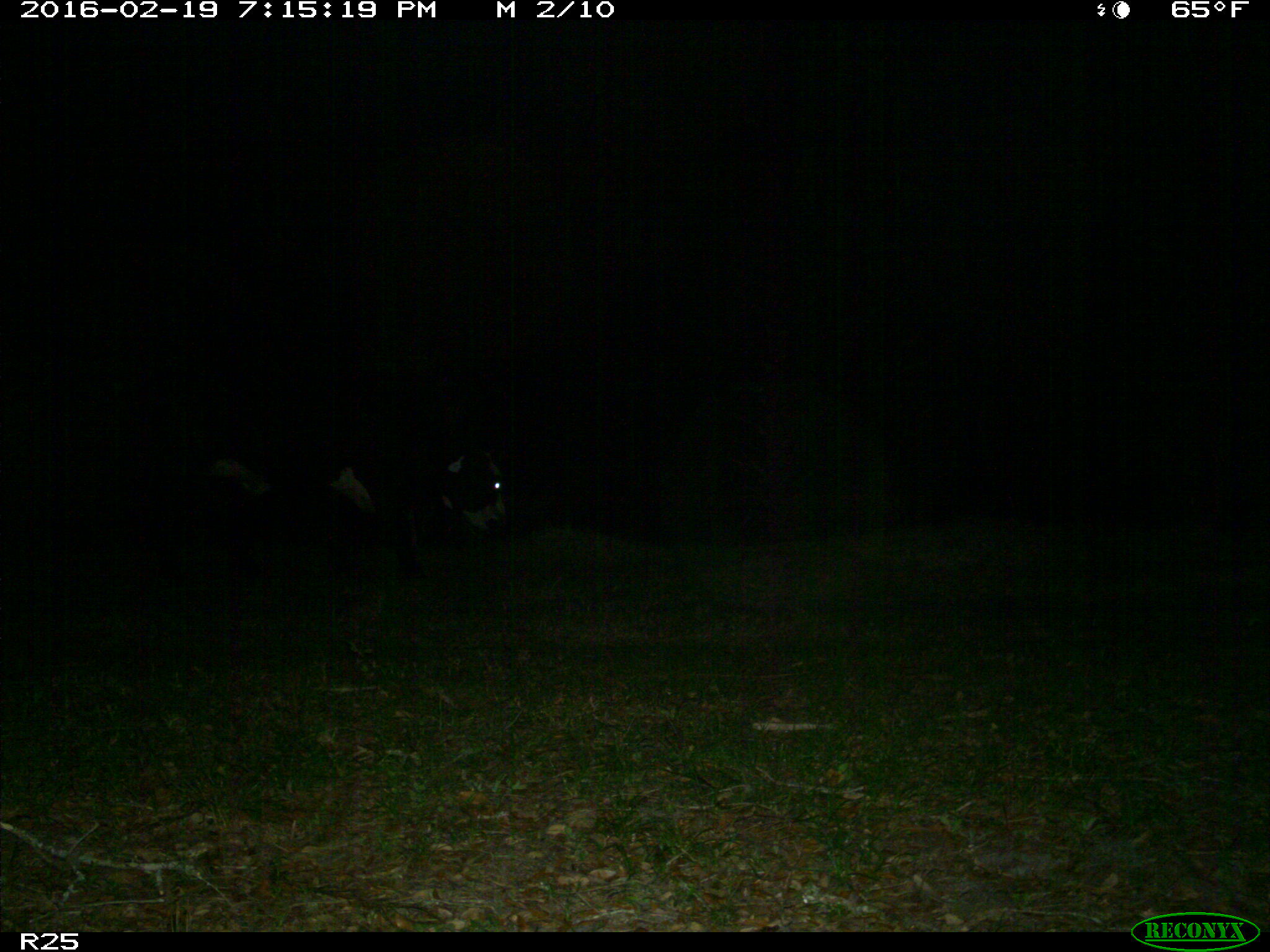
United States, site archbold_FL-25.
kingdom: Animalia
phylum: Chordata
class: Mammalia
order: Artiodactyla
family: Bovidae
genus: Bos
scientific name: Bos taurus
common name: domestic cow